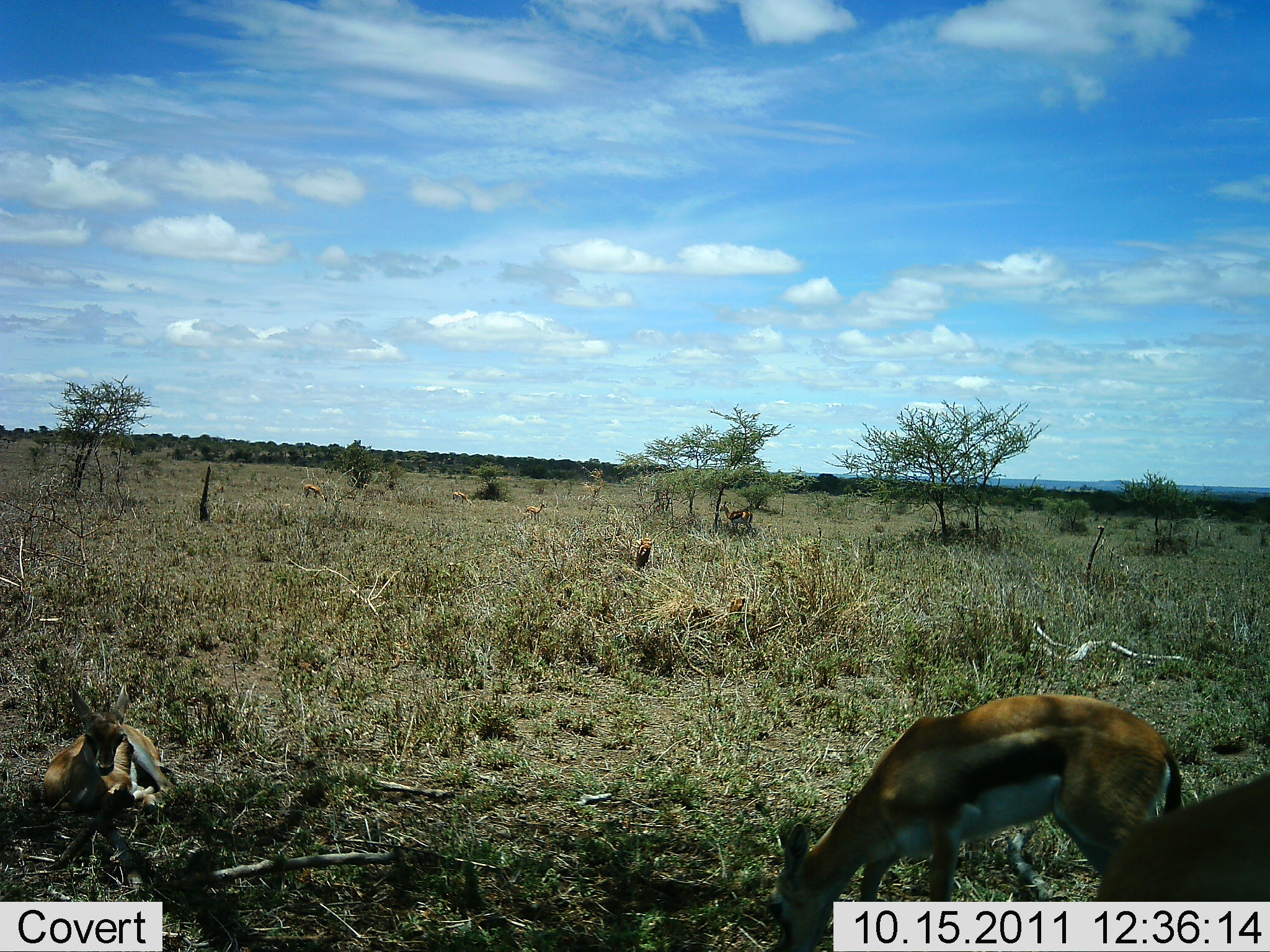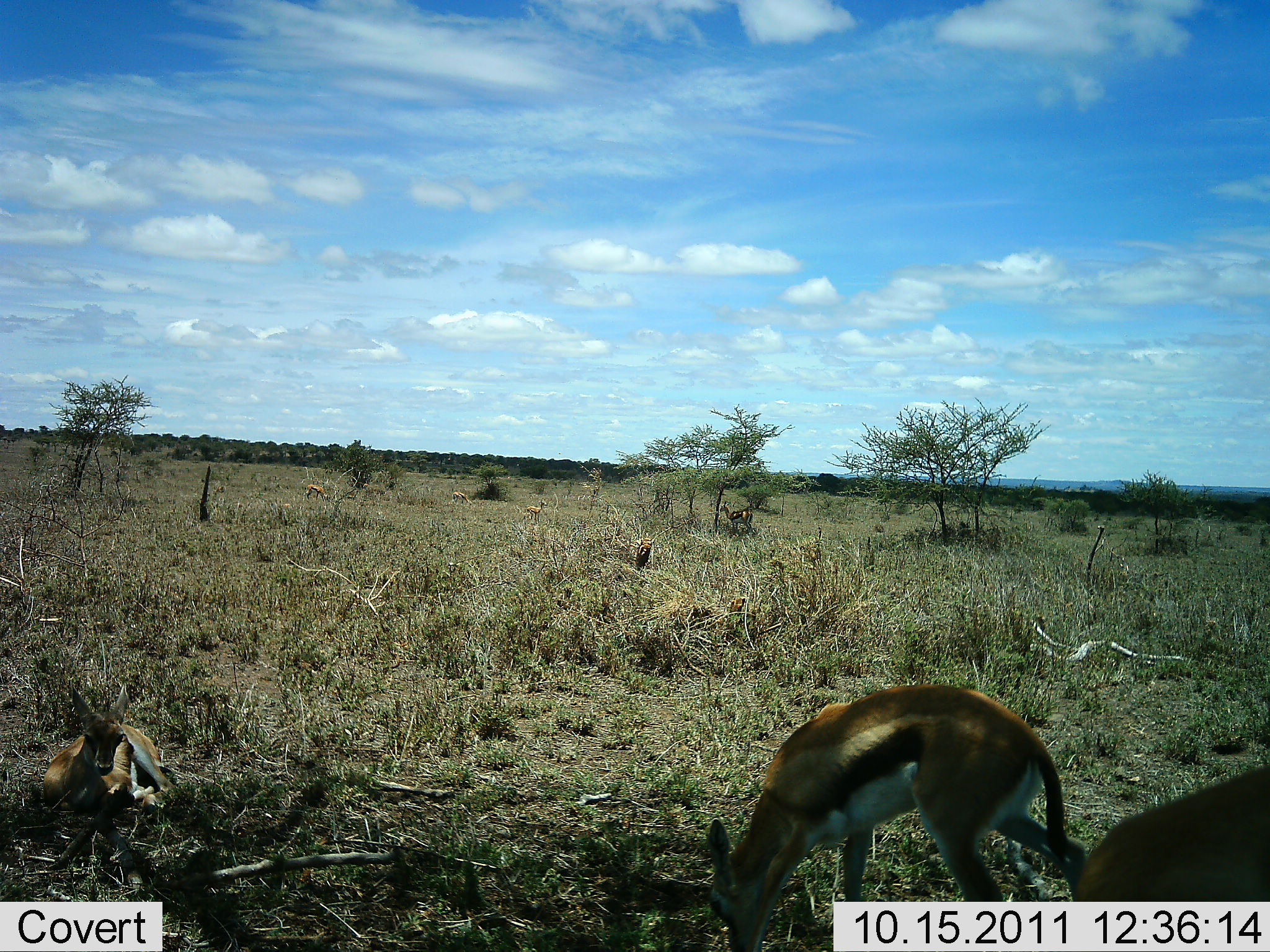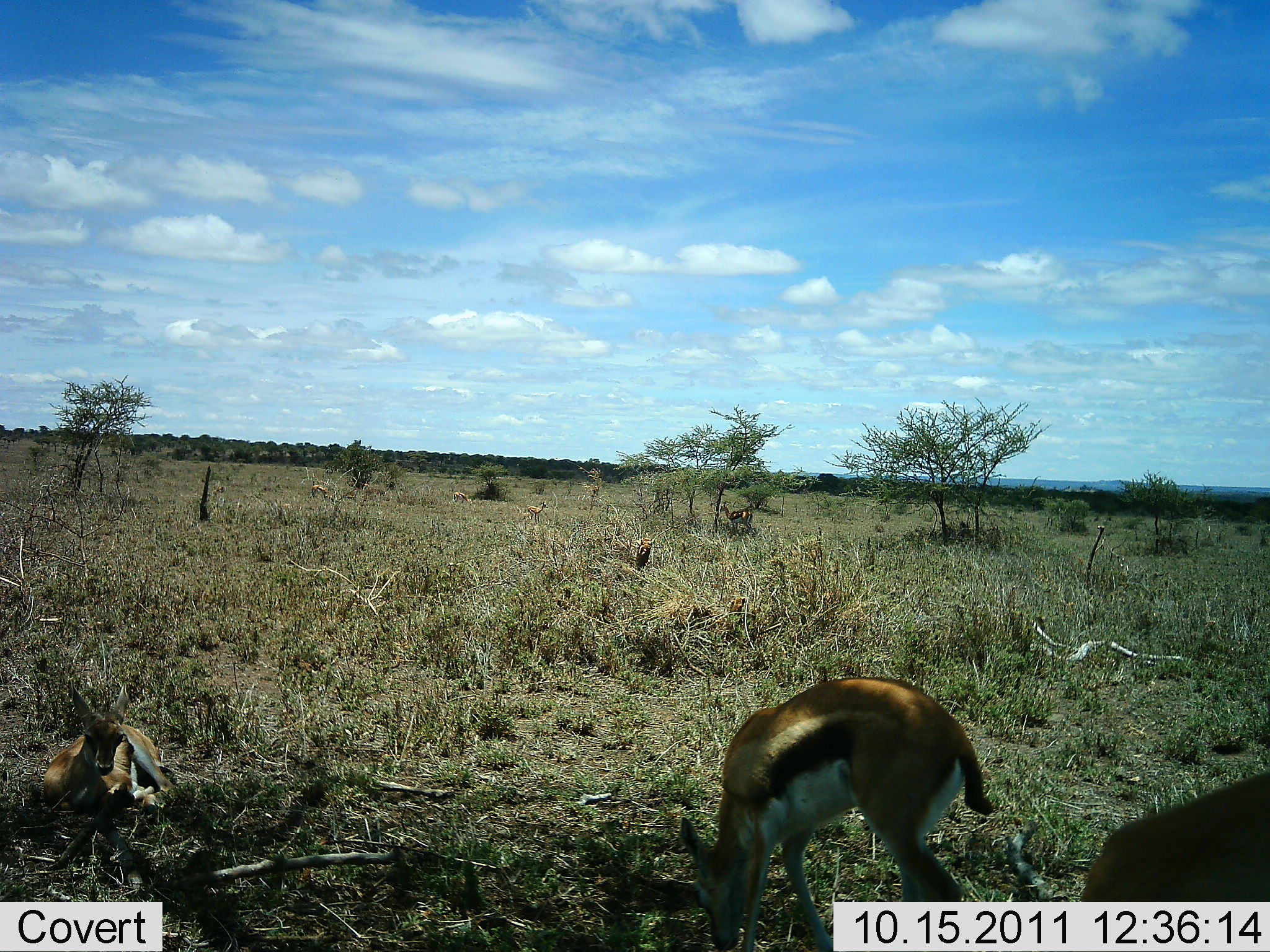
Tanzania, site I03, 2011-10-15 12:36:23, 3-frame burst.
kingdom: Animalia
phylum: Chordata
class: Mammalia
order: Artiodactyla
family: Bovidae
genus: Eudorcas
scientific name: Eudorcas thomsonii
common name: thomson's gazelle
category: gazellethomsons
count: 4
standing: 47%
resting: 60%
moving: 27%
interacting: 0%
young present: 0%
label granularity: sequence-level